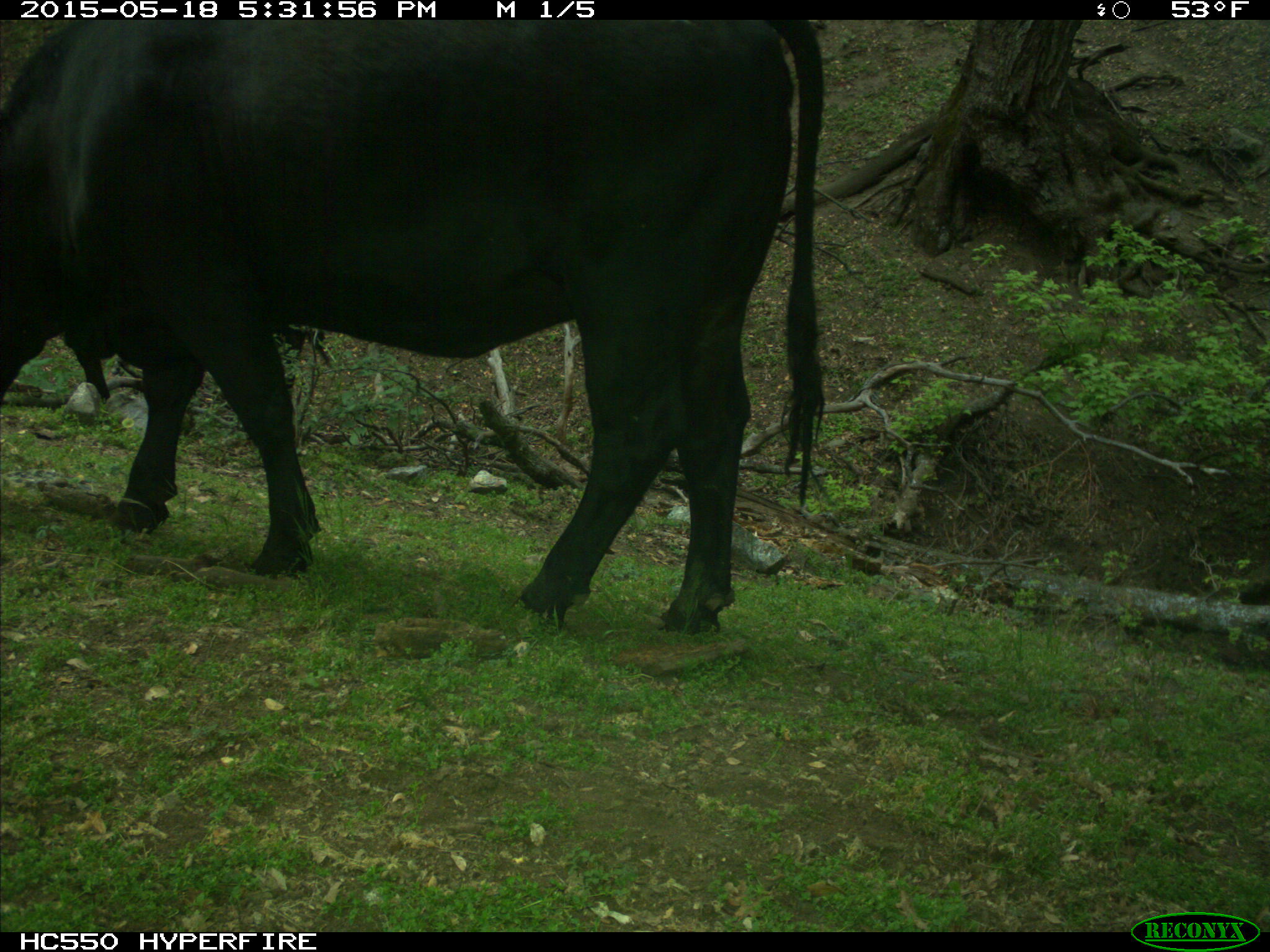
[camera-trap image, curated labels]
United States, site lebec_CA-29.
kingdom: Animalia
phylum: Chordata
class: Mammalia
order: Artiodactyla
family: Bovidae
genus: Bos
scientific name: Bos taurus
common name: domestic cow